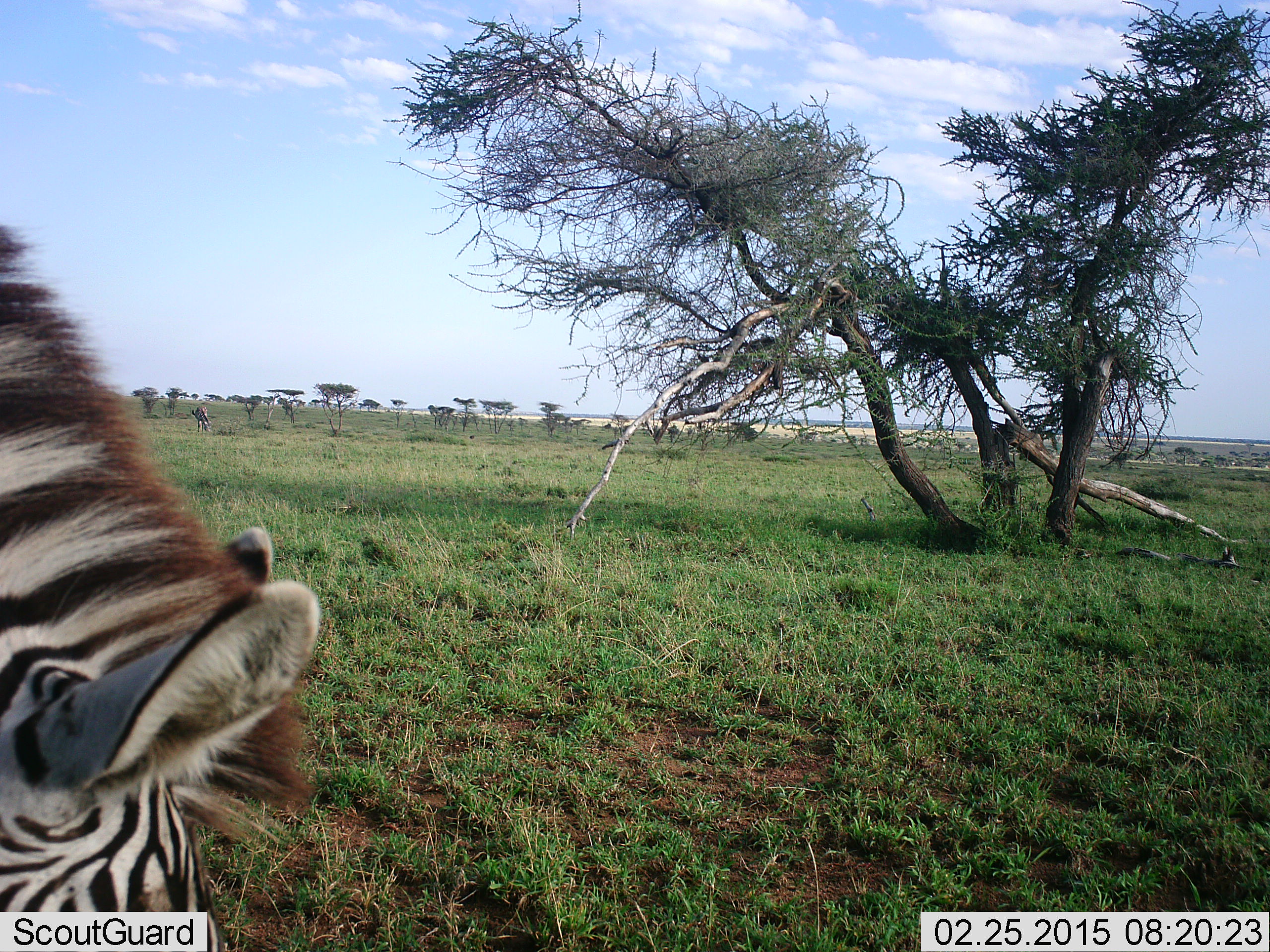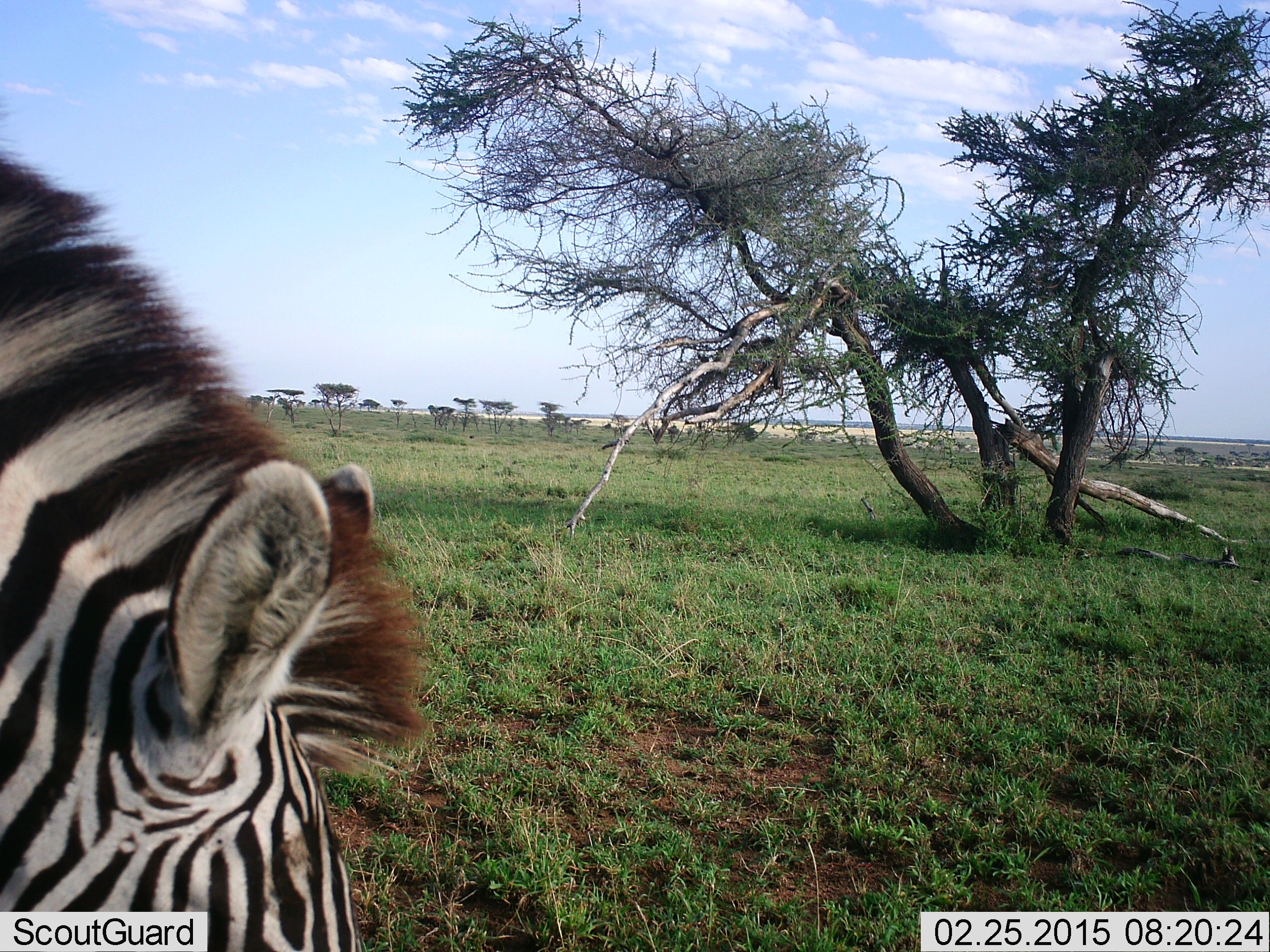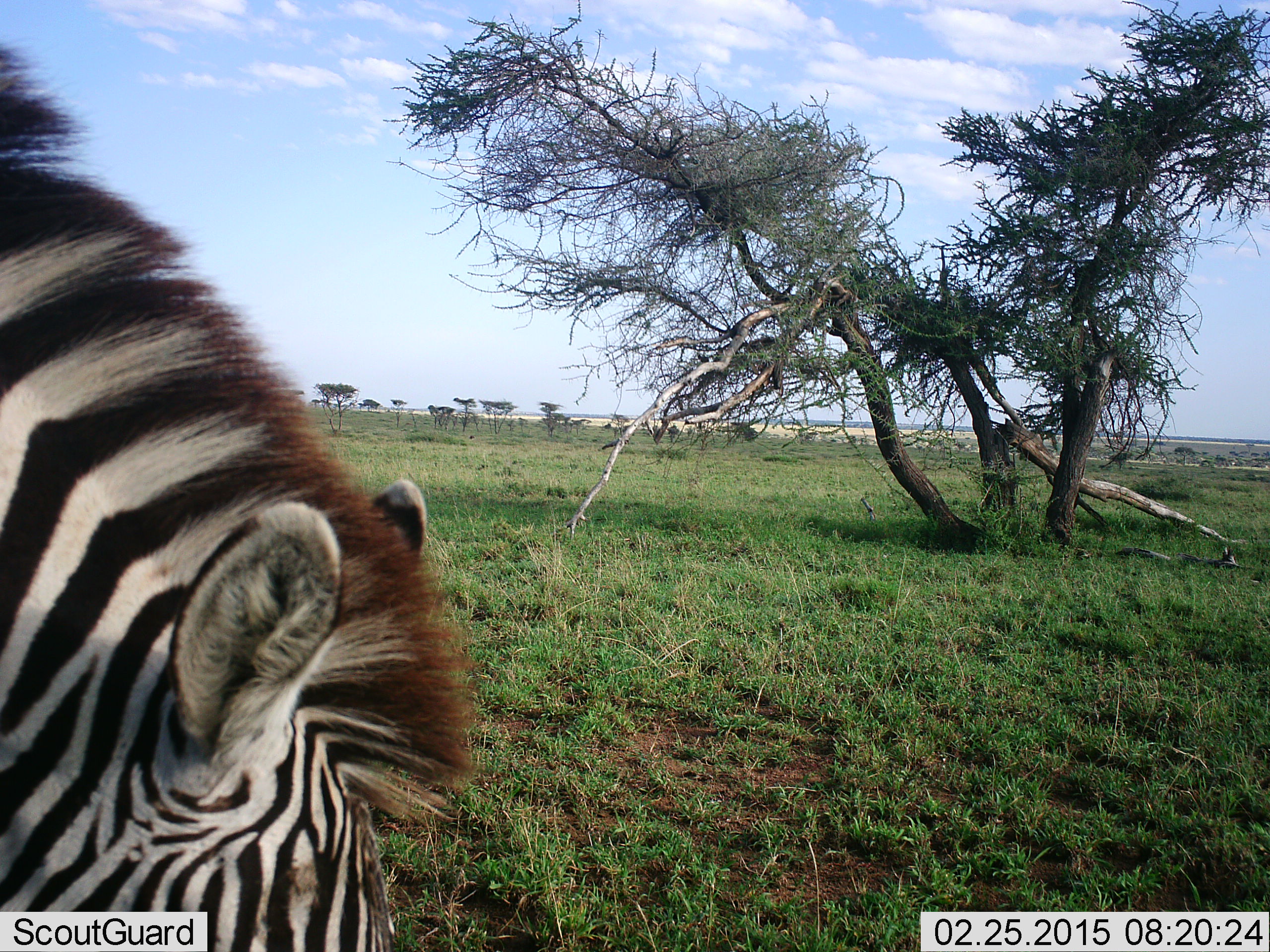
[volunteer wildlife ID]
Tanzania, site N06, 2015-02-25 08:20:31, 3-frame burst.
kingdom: Animalia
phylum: Chordata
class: Mammalia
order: Perissodactyla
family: Equidae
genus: Equus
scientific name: Equus quagga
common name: plains zebra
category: zebra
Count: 1.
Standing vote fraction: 20%.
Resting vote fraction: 0%.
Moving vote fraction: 10%.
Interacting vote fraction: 0%.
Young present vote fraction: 0%.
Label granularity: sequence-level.